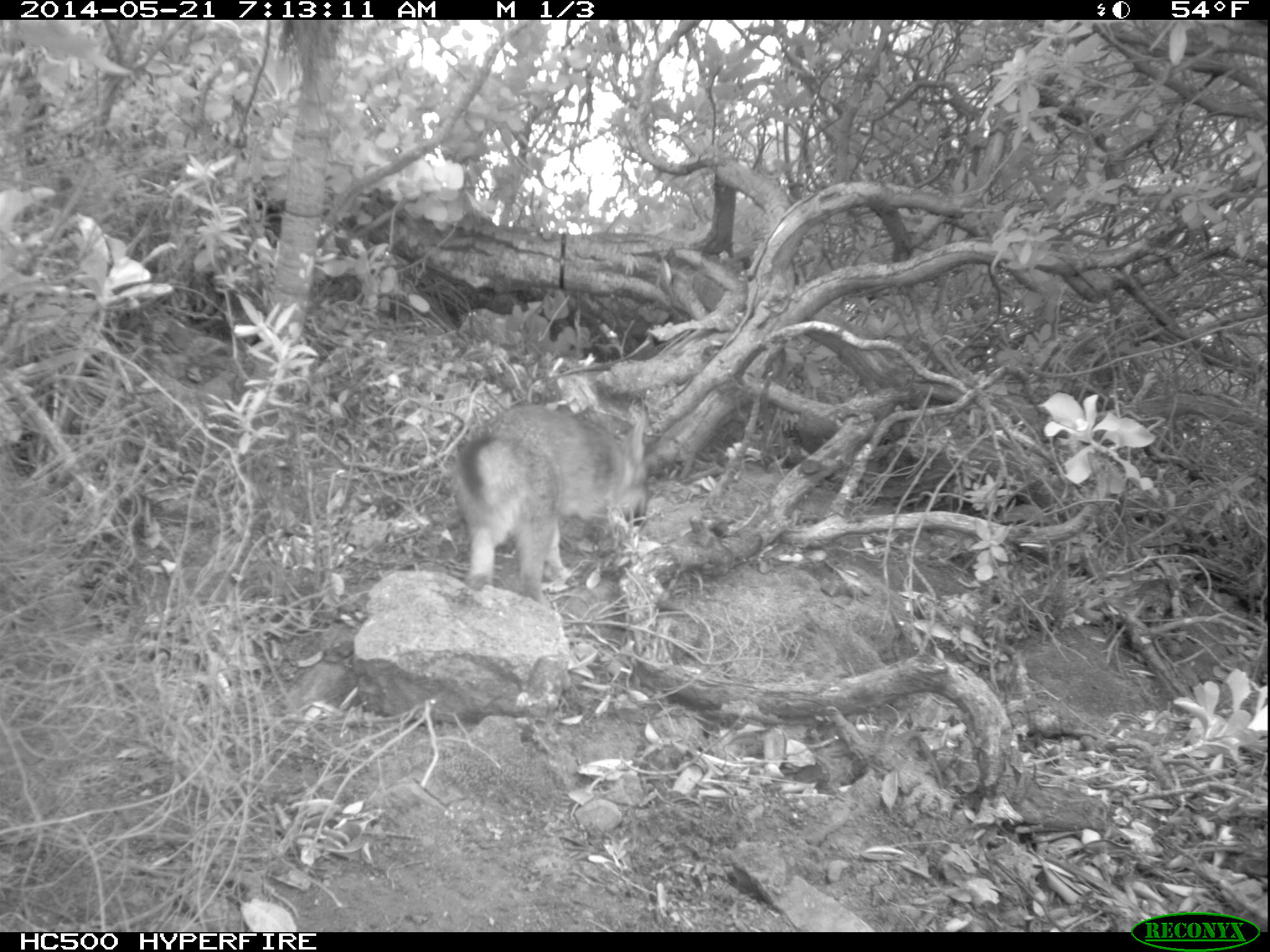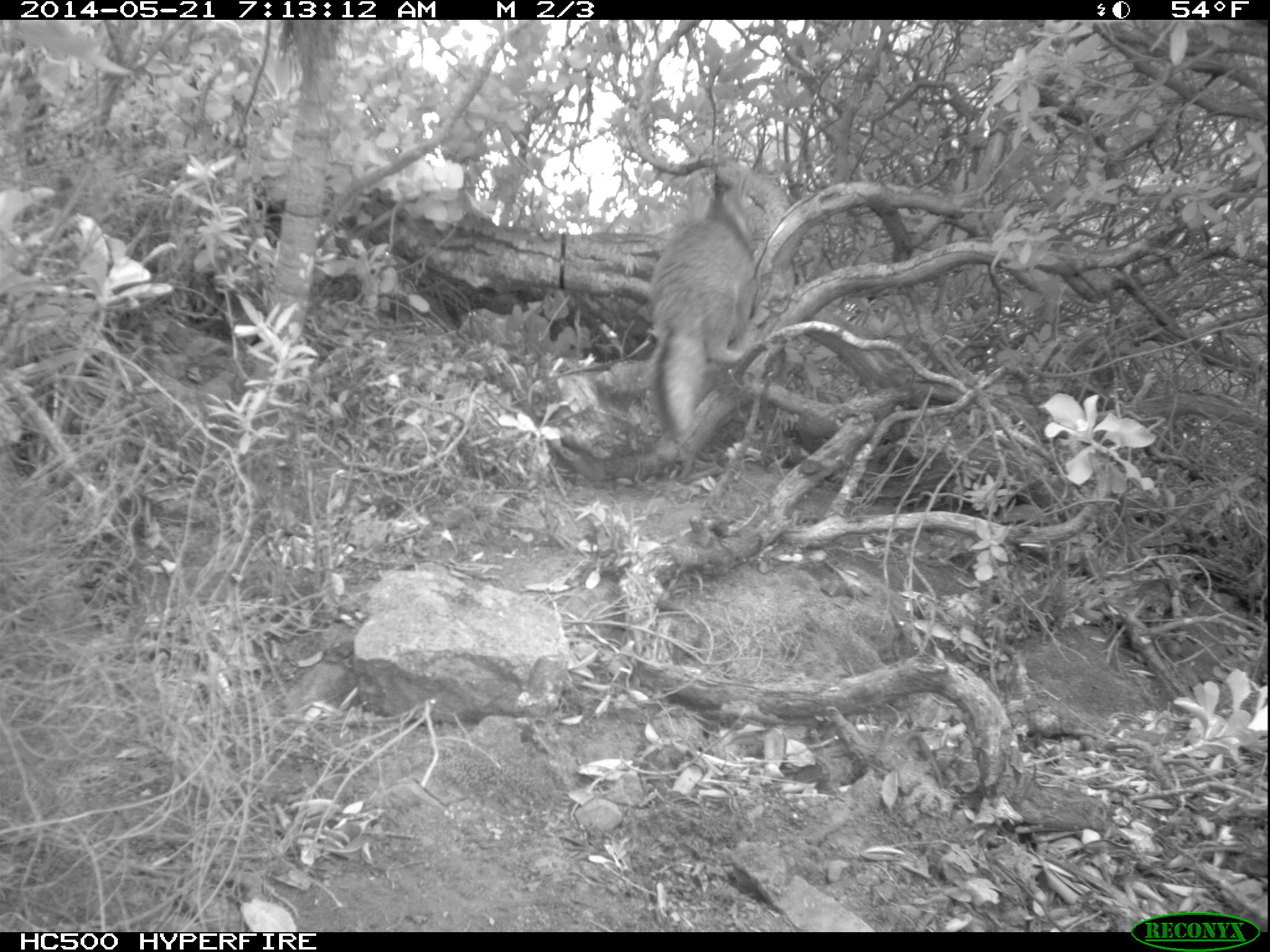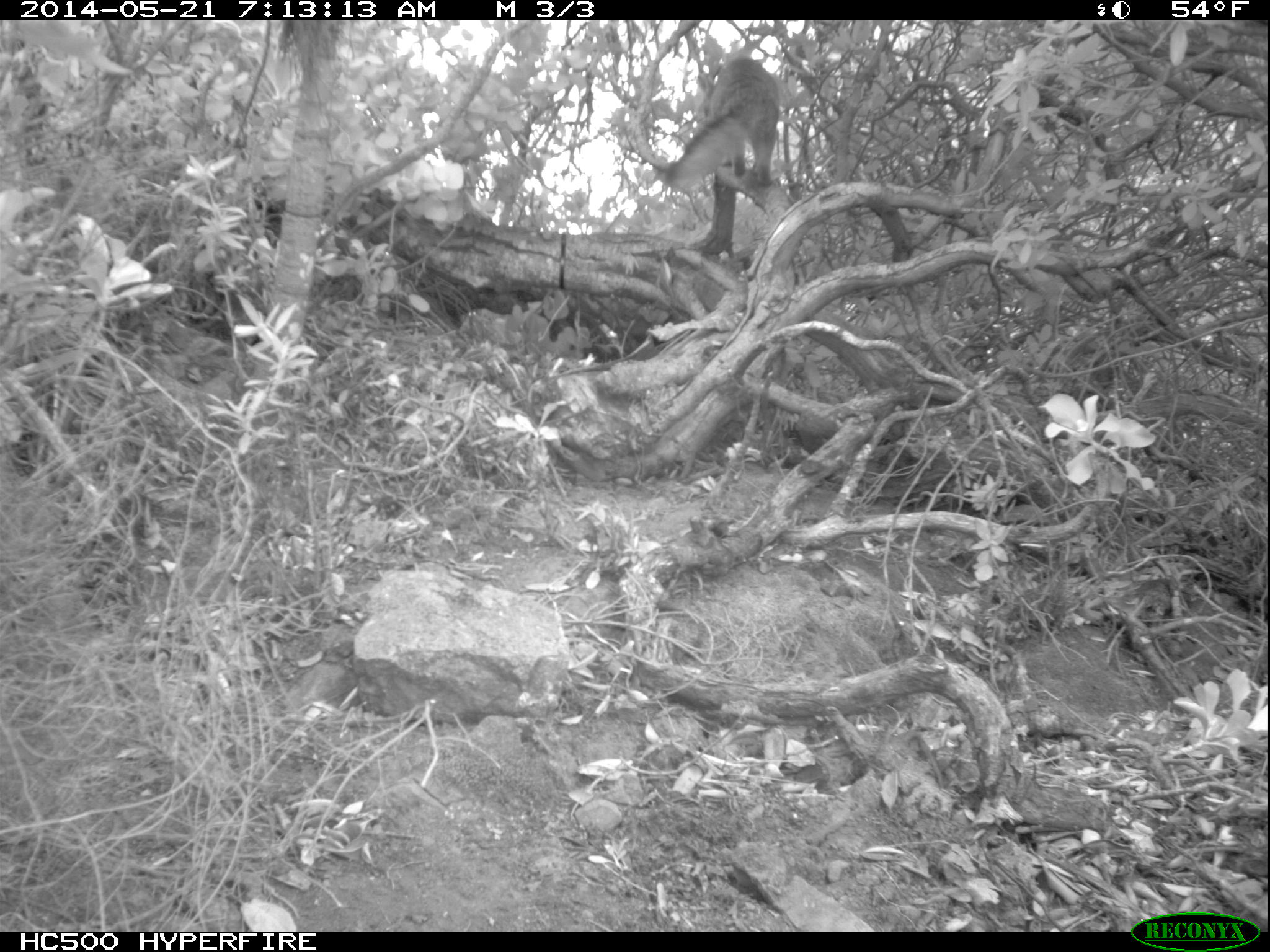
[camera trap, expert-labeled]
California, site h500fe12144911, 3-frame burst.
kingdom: Animalia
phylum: Chordata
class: Mammalia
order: Carnivora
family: Canidae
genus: Urocyon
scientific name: Urocyon littoralis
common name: island fox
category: fox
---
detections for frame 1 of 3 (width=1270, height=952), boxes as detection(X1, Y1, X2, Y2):
fox: detection(449, 403, 649, 609)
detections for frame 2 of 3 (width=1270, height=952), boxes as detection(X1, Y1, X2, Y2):
fox: detection(649, 218, 755, 438)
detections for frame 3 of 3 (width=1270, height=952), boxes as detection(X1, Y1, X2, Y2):
fox: detection(662, 55, 779, 191)